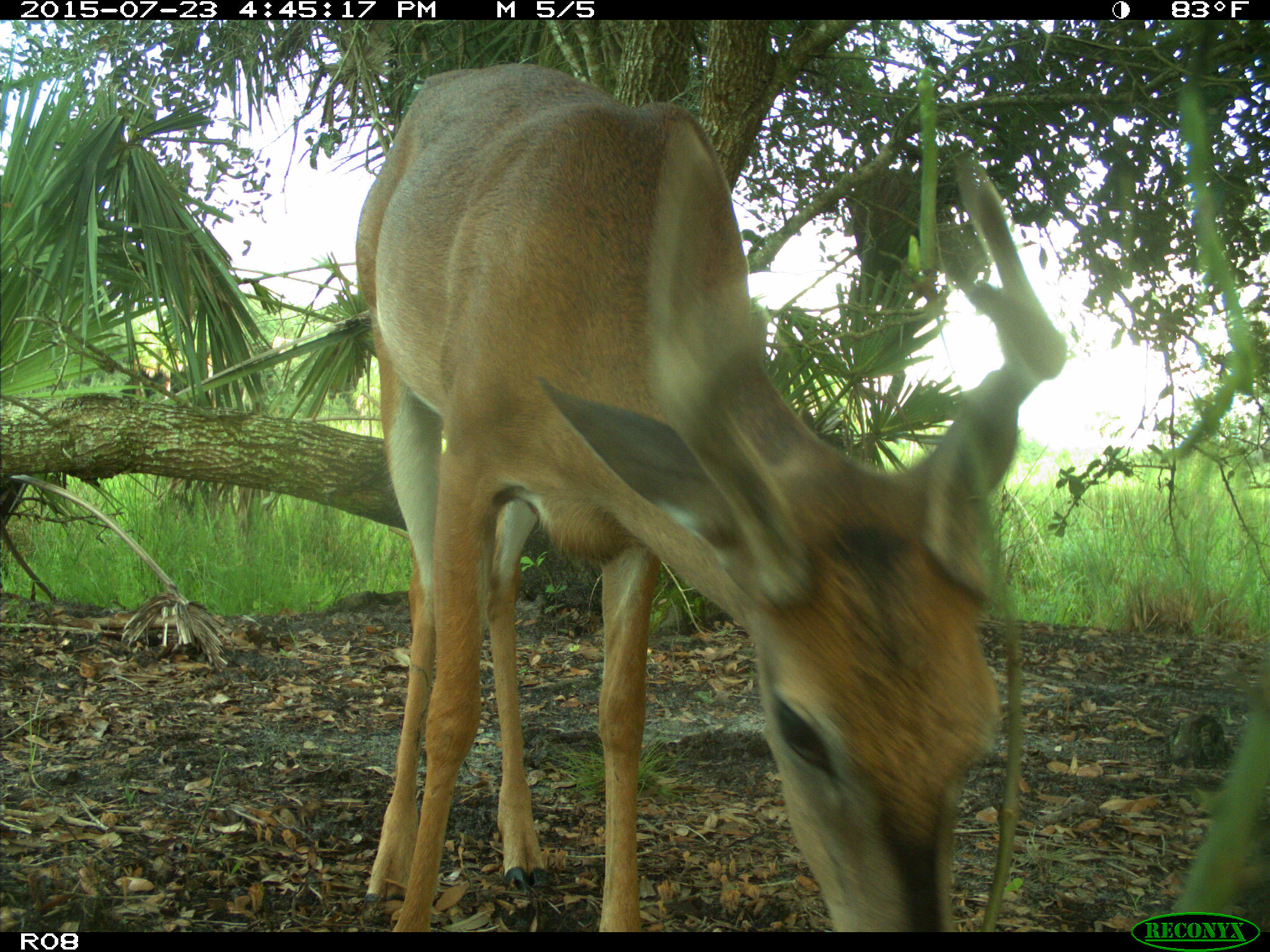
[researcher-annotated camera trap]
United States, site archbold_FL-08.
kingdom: Animalia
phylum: Chordata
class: Mammalia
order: Artiodactyla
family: Cervidae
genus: Odocoileus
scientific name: Odocoileus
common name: deer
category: unidentified deer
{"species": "unidentified deer (deer) (Odocoileus)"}